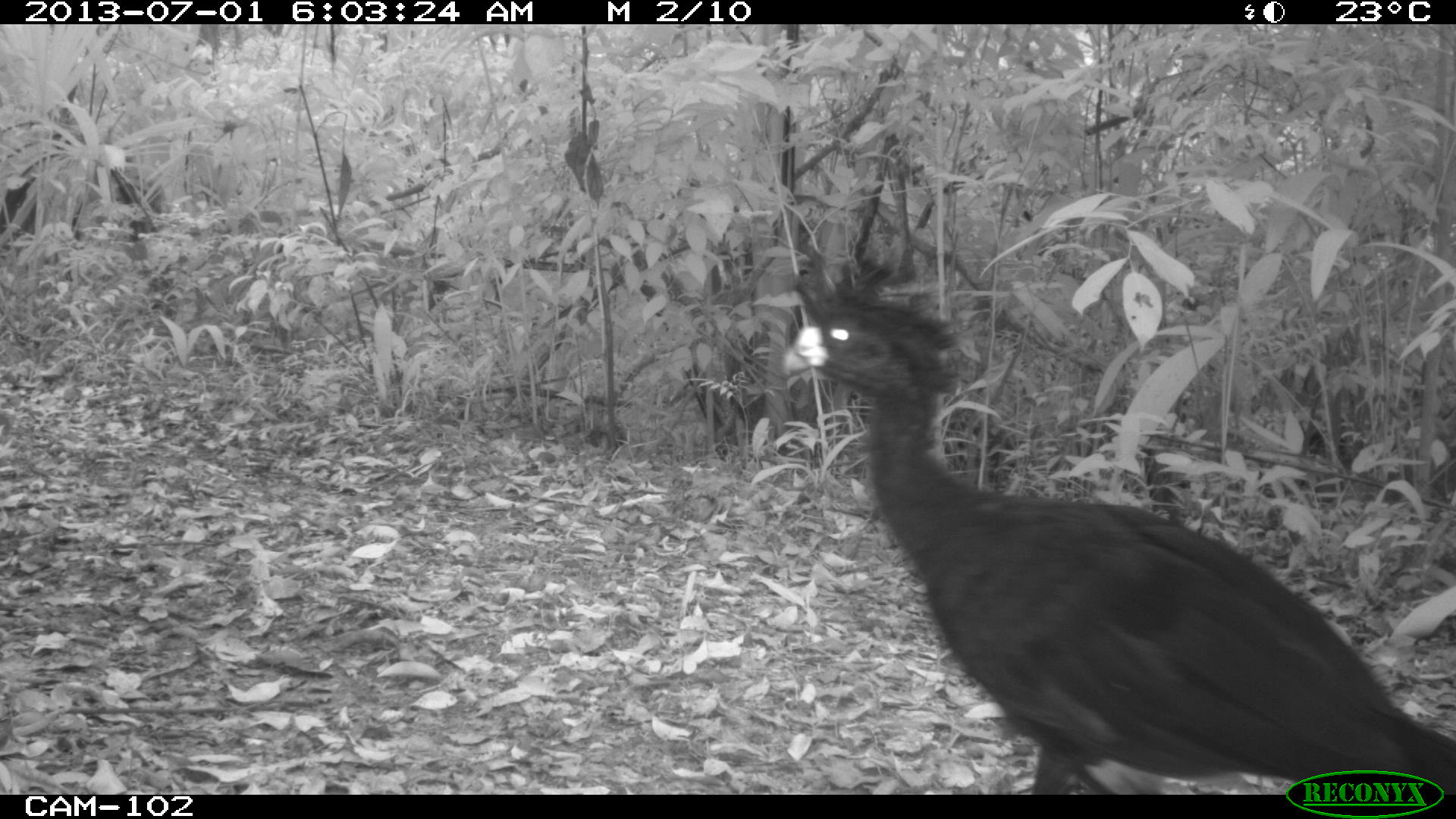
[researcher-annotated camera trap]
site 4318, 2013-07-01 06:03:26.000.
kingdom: Animalia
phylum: Chordata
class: Aves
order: Galliformes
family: Cracidae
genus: Crax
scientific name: Crax rubra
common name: great curassow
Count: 1.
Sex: male.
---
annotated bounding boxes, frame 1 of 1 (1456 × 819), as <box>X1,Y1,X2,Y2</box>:
crax rubra: <box>778,287,1452,795</box>